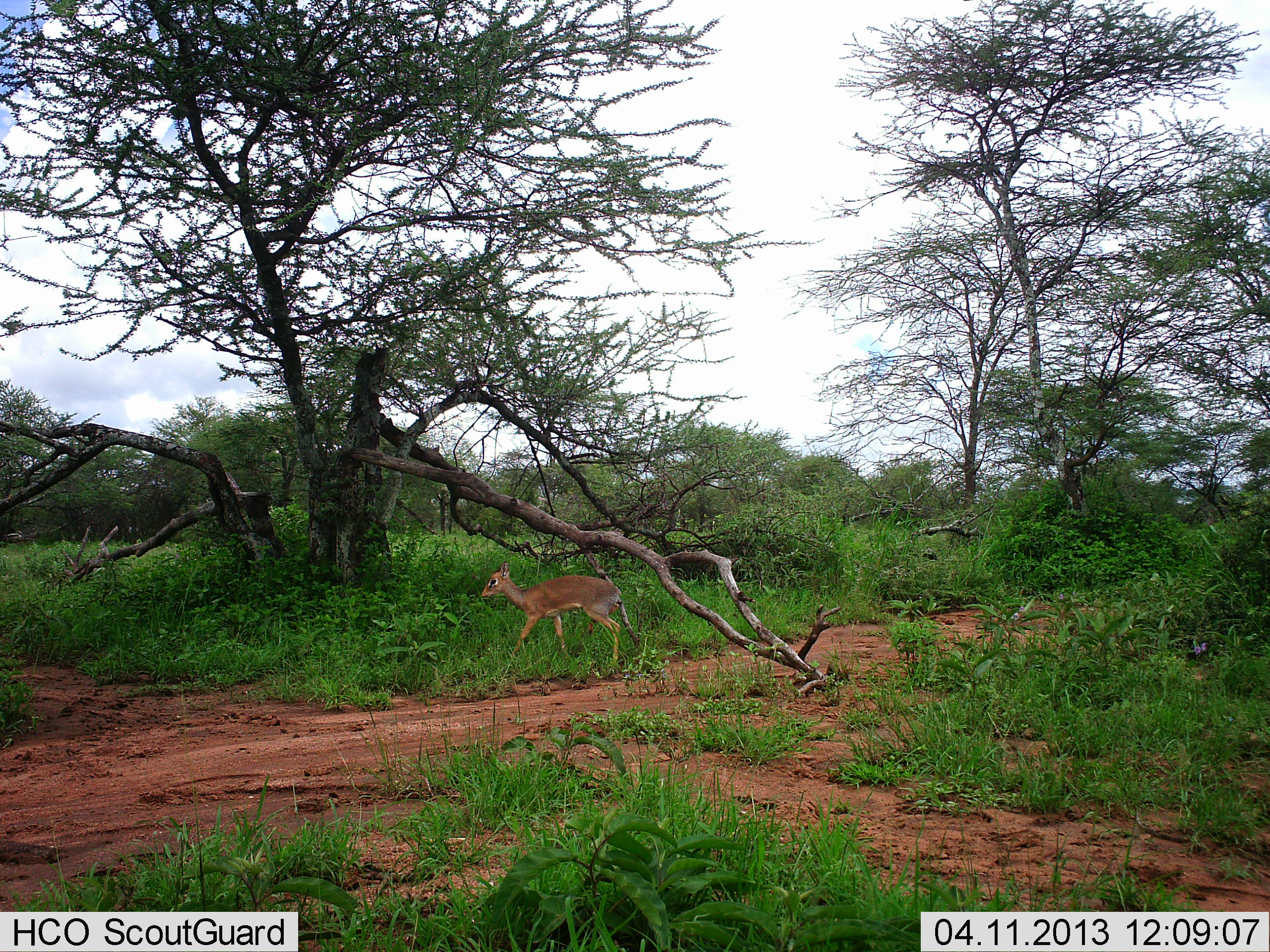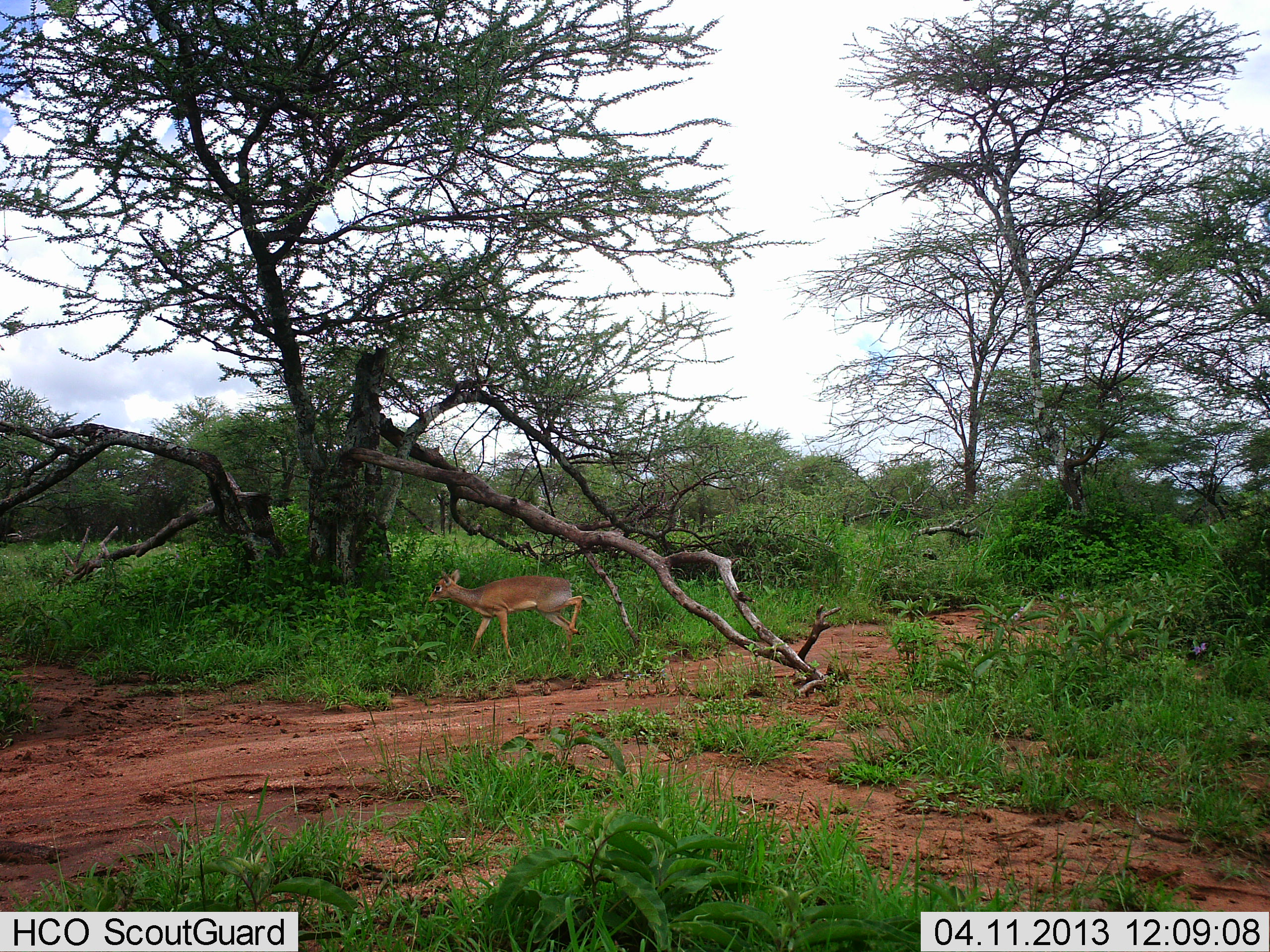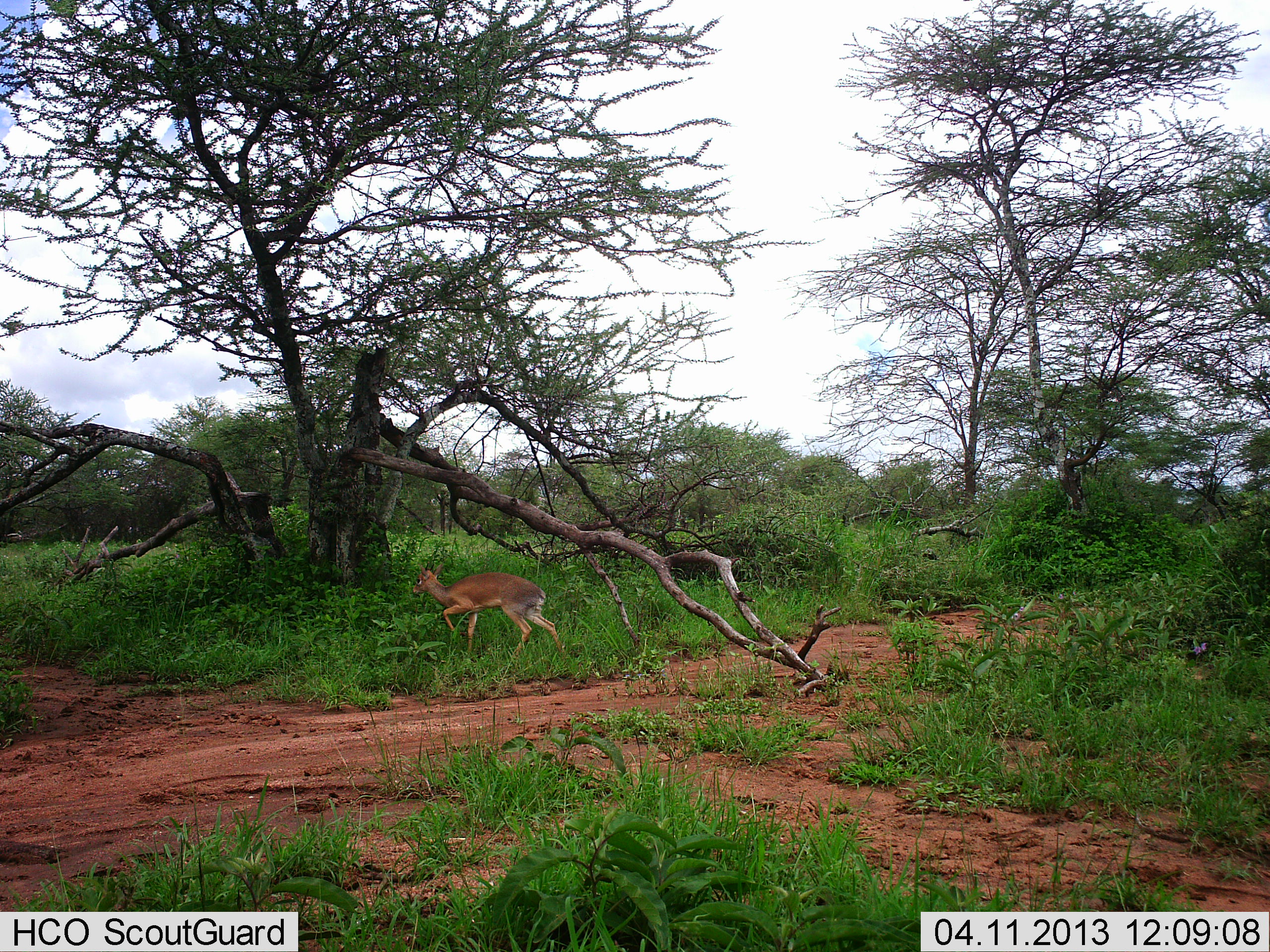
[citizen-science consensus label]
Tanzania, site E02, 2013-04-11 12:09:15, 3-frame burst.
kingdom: Animalia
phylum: Chordata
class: Mammalia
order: Artiodactyla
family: Bovidae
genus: Madoqua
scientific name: Madoqua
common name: dikdik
Dikdik (Madoqua), count 1. Behavior (volunteer vote fractions): standing 0%, resting 0%, moving 100%, interacting 0%. Young present (vote fraction): 0%. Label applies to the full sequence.